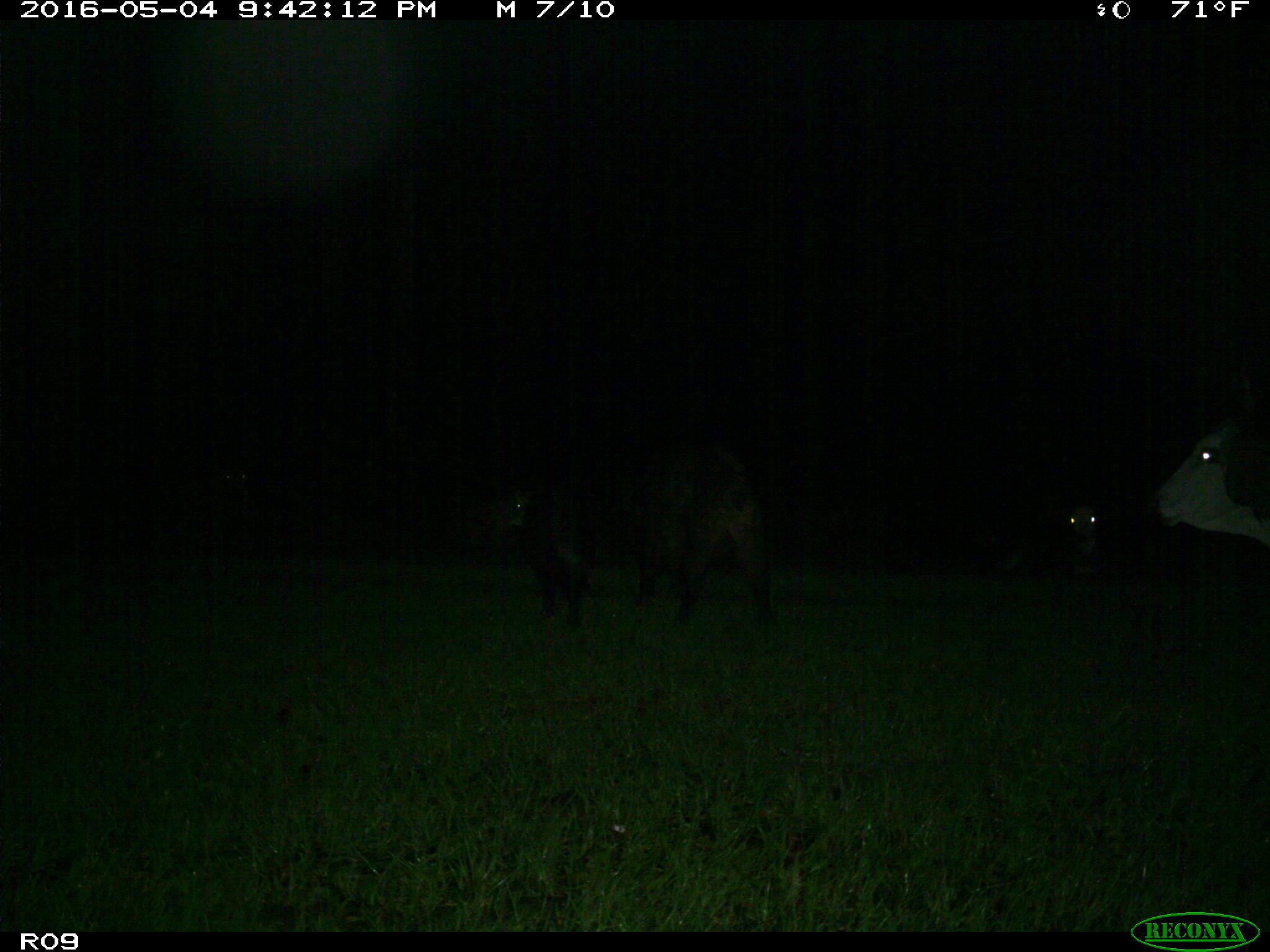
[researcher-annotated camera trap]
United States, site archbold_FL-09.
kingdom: Animalia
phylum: Chordata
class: Mammalia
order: Artiodactyla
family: Suidae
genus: Sus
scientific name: Sus scrofa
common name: wild boar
Sus scrofa (wild boar).